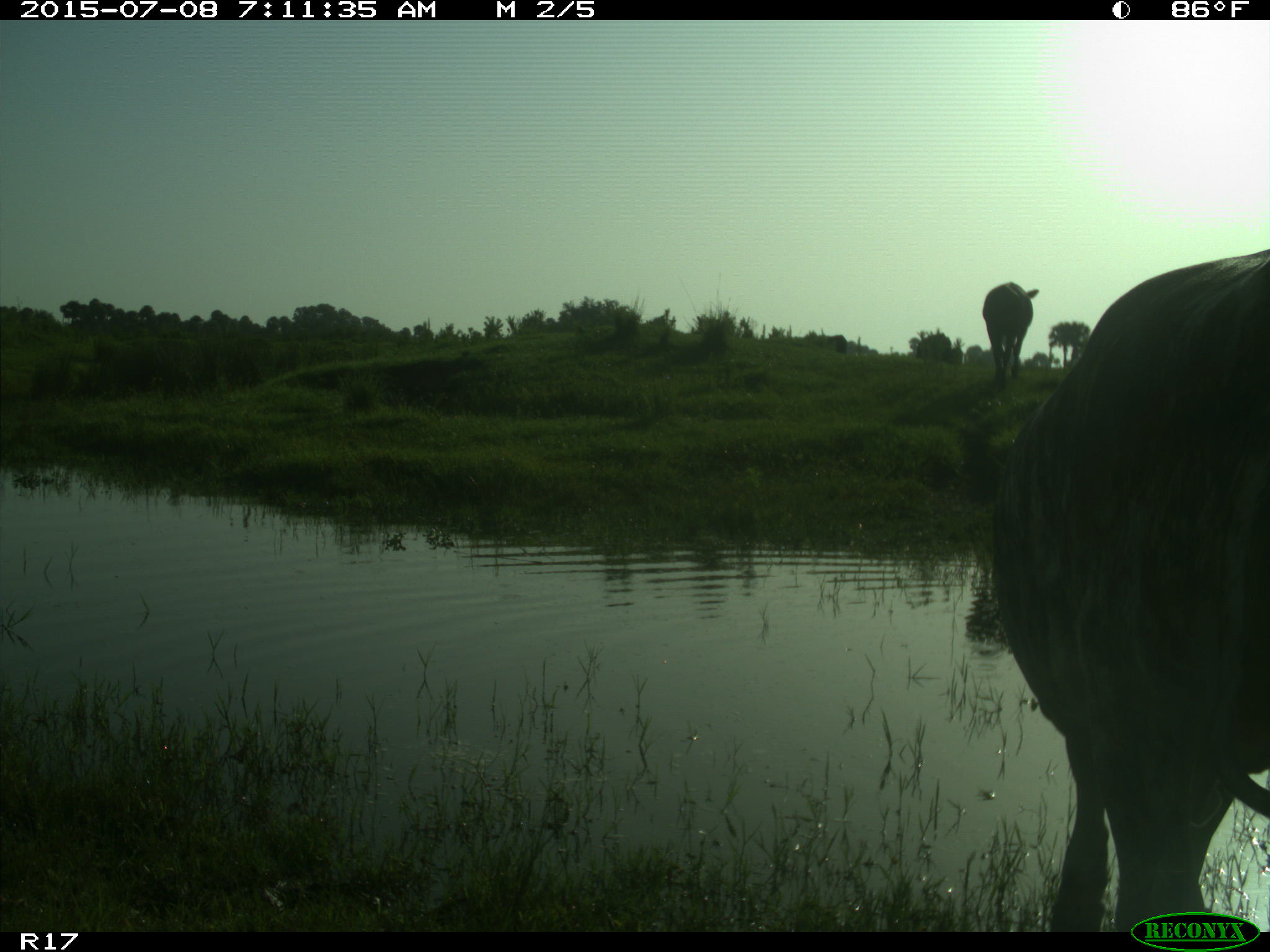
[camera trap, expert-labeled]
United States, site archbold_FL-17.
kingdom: Animalia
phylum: Chordata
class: Mammalia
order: Artiodactyla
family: Bovidae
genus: Bos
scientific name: Bos taurus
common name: domestic cow